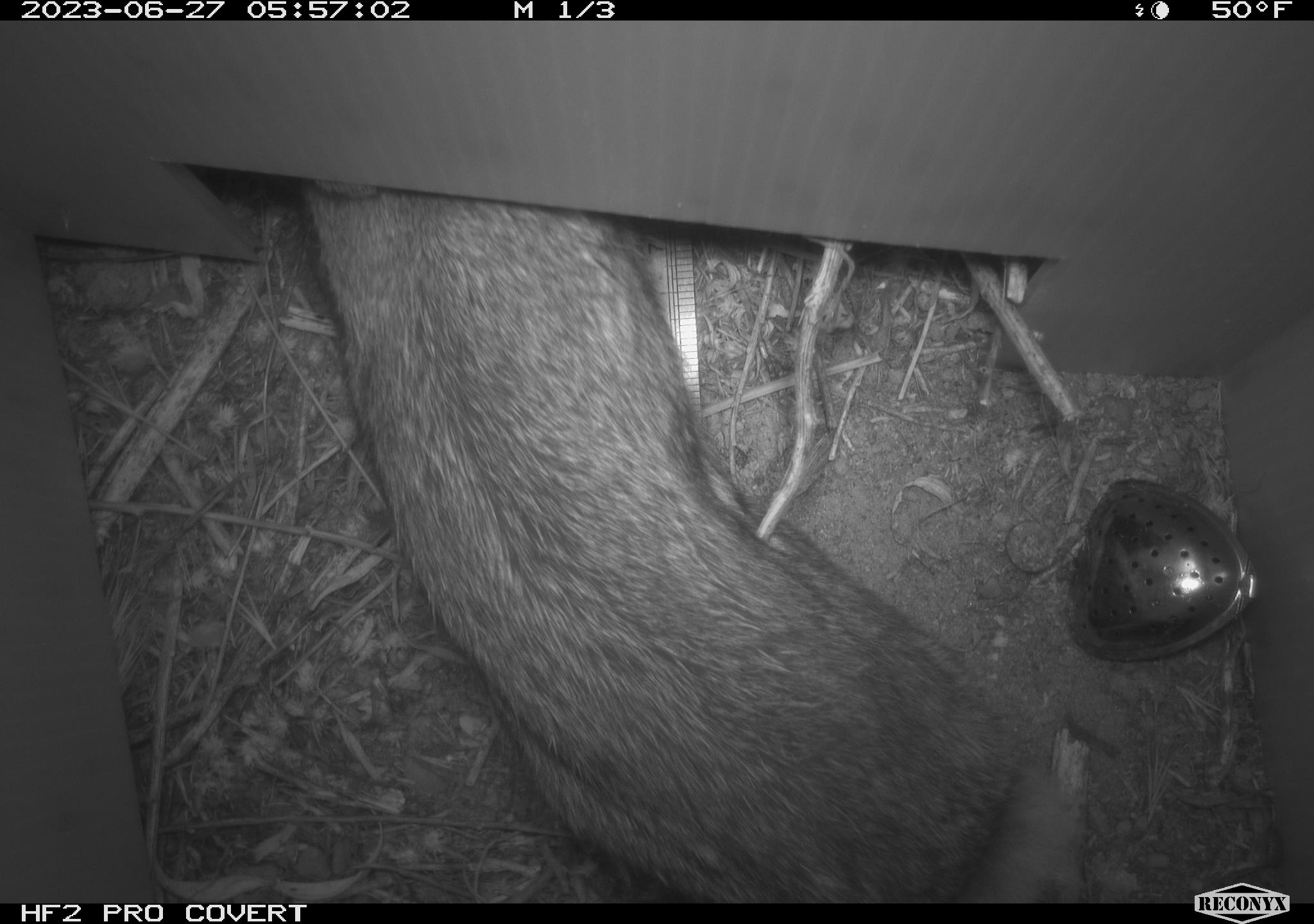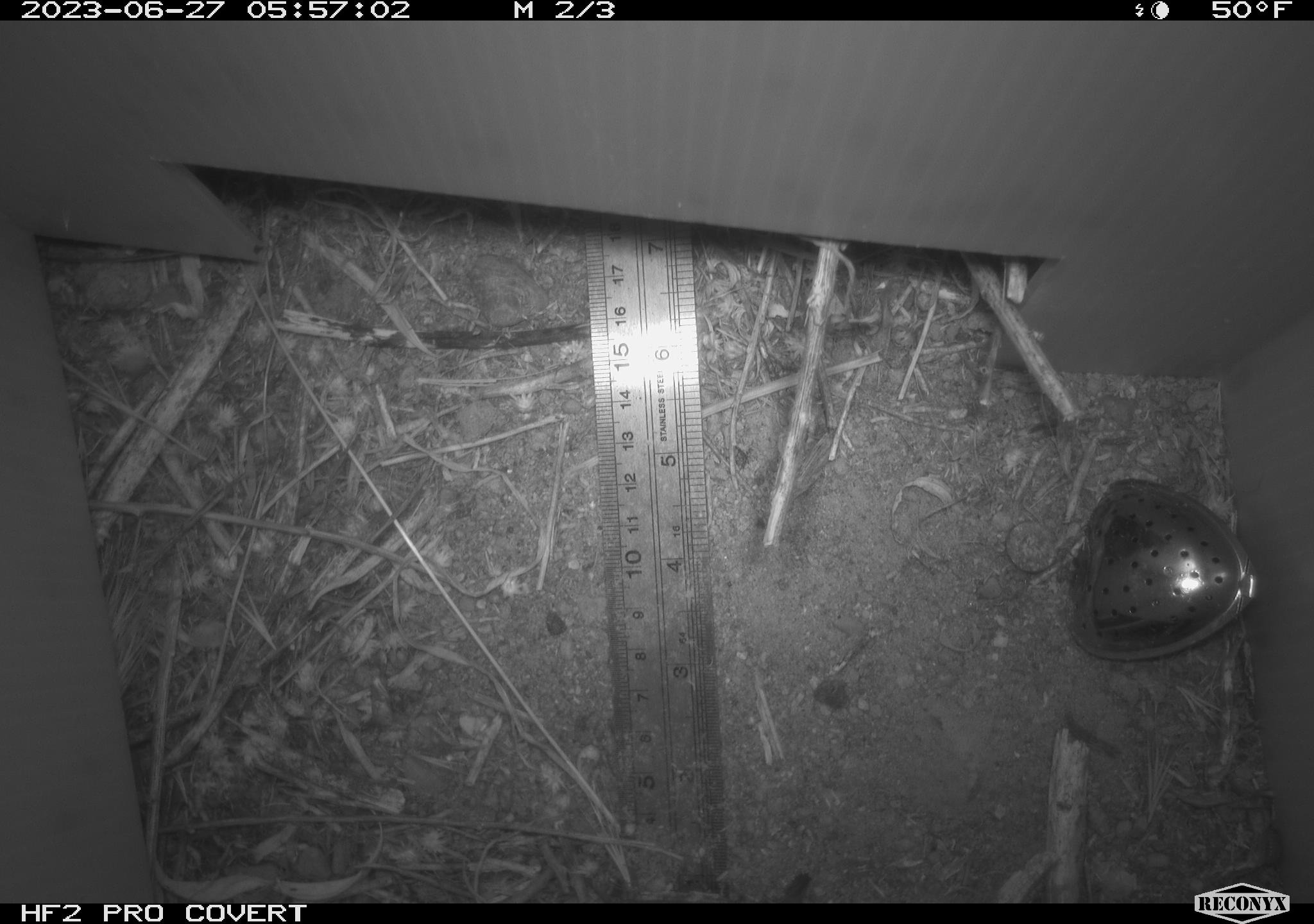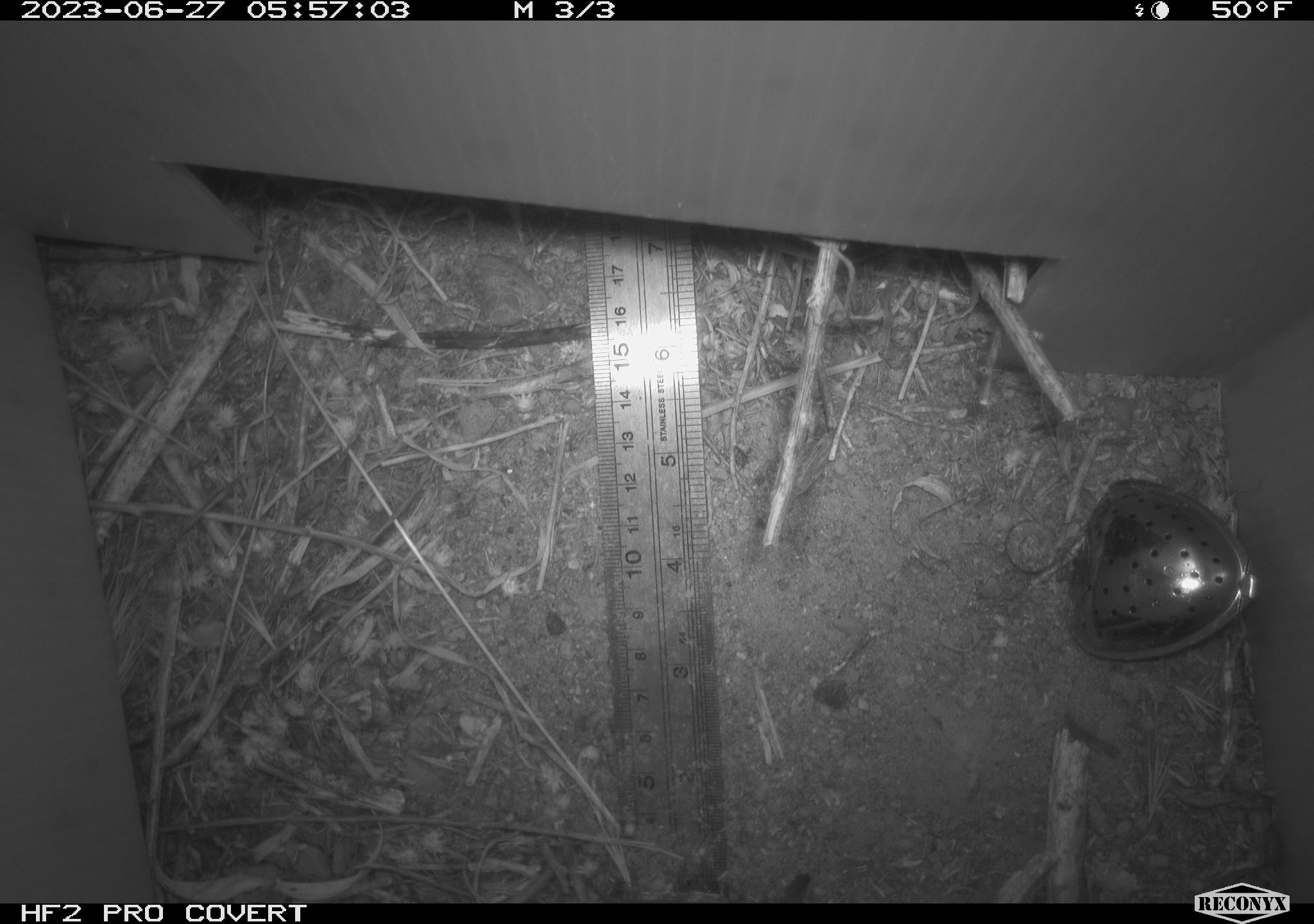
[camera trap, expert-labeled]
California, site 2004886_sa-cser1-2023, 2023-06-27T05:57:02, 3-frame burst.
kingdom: Animalia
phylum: Chordata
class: Mammalia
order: Lagomorpha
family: Leporidae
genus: Sylvilagus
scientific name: Sylvilagus bachmani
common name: brush rabbit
Brush rabbit (Sylvilagus bachmani).